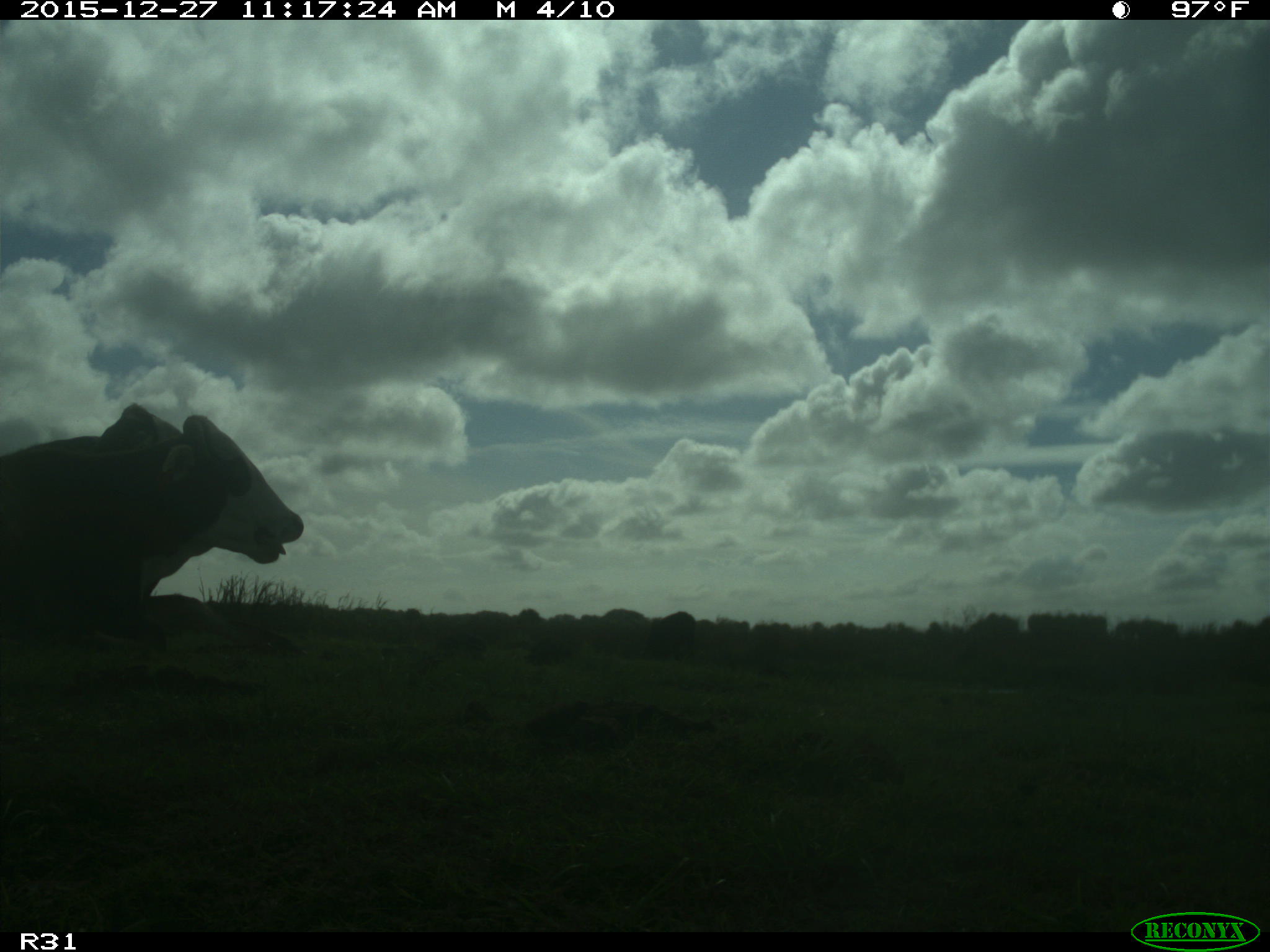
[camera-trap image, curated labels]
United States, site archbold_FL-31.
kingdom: Animalia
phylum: Chordata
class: Mammalia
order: Artiodactyla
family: Bovidae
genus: Bos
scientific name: Bos taurus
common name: domestic cow